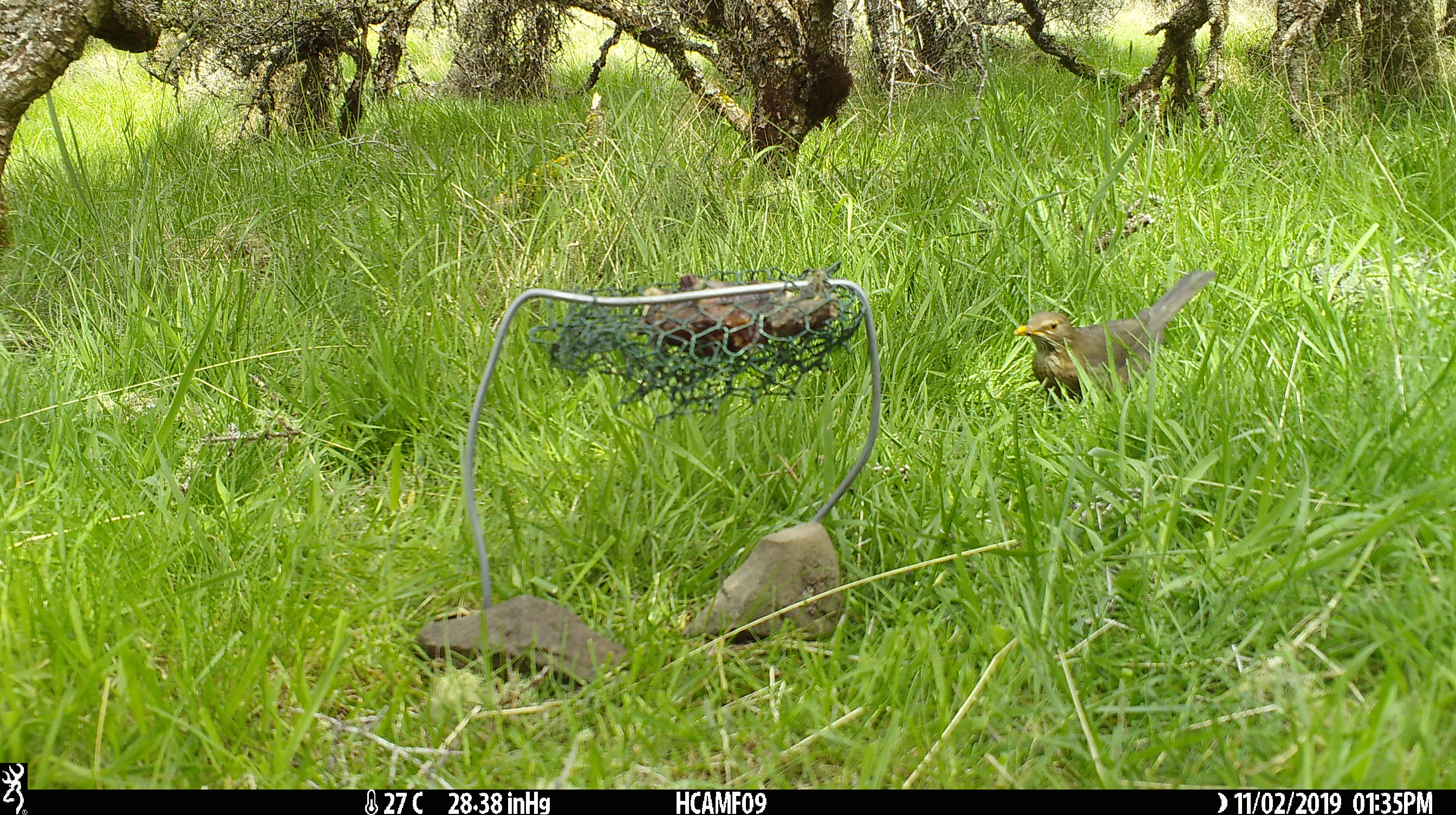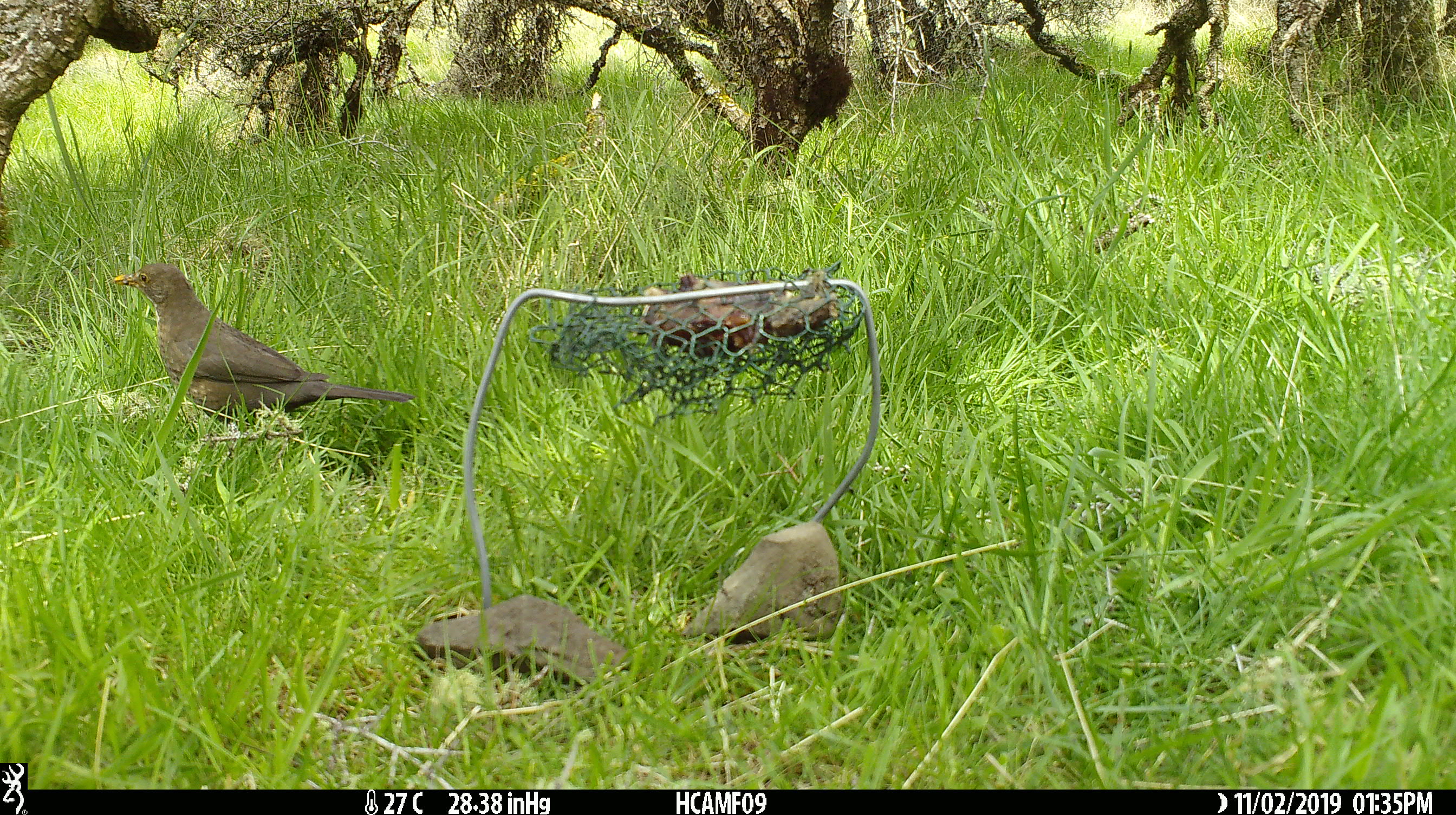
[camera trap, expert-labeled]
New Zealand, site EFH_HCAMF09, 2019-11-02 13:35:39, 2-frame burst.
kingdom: Animalia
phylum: Chordata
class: Aves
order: Passeriformes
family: Turdidae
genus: Turdus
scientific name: Turdus philomelos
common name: song thrush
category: thrush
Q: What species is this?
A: Thrush (song thrush) (Turdus philomelos).